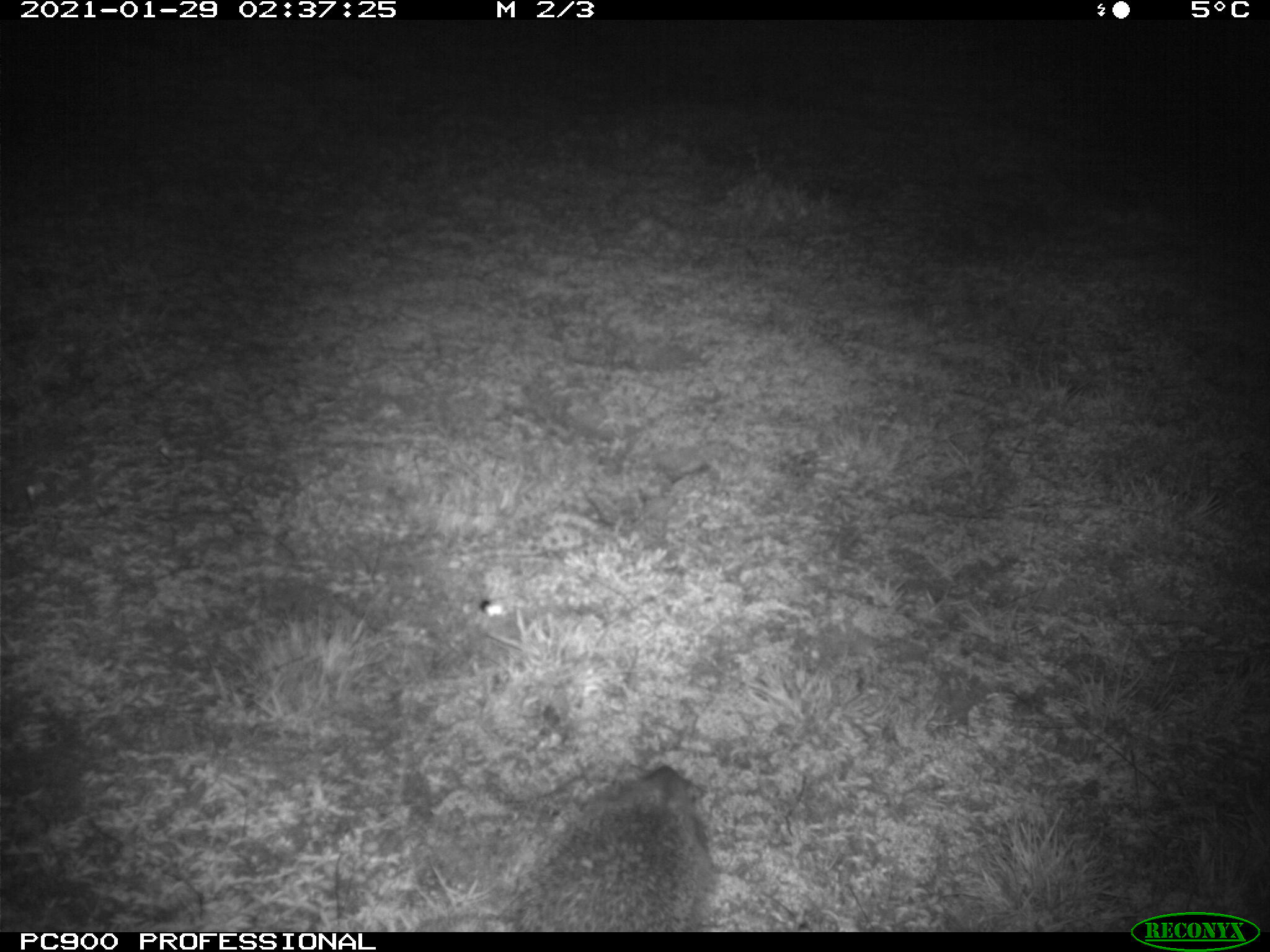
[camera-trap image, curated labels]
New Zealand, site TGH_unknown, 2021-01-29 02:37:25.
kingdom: Animalia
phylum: Chordata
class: Mammalia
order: Eulipotyphla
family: Erinaceidae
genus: Erinaceus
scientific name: Erinaceus europaeus europaeus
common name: european hedgehog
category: hedgehog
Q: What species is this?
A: Hedgehog (european hedgehog) (Erinaceus europaeus europaeus).